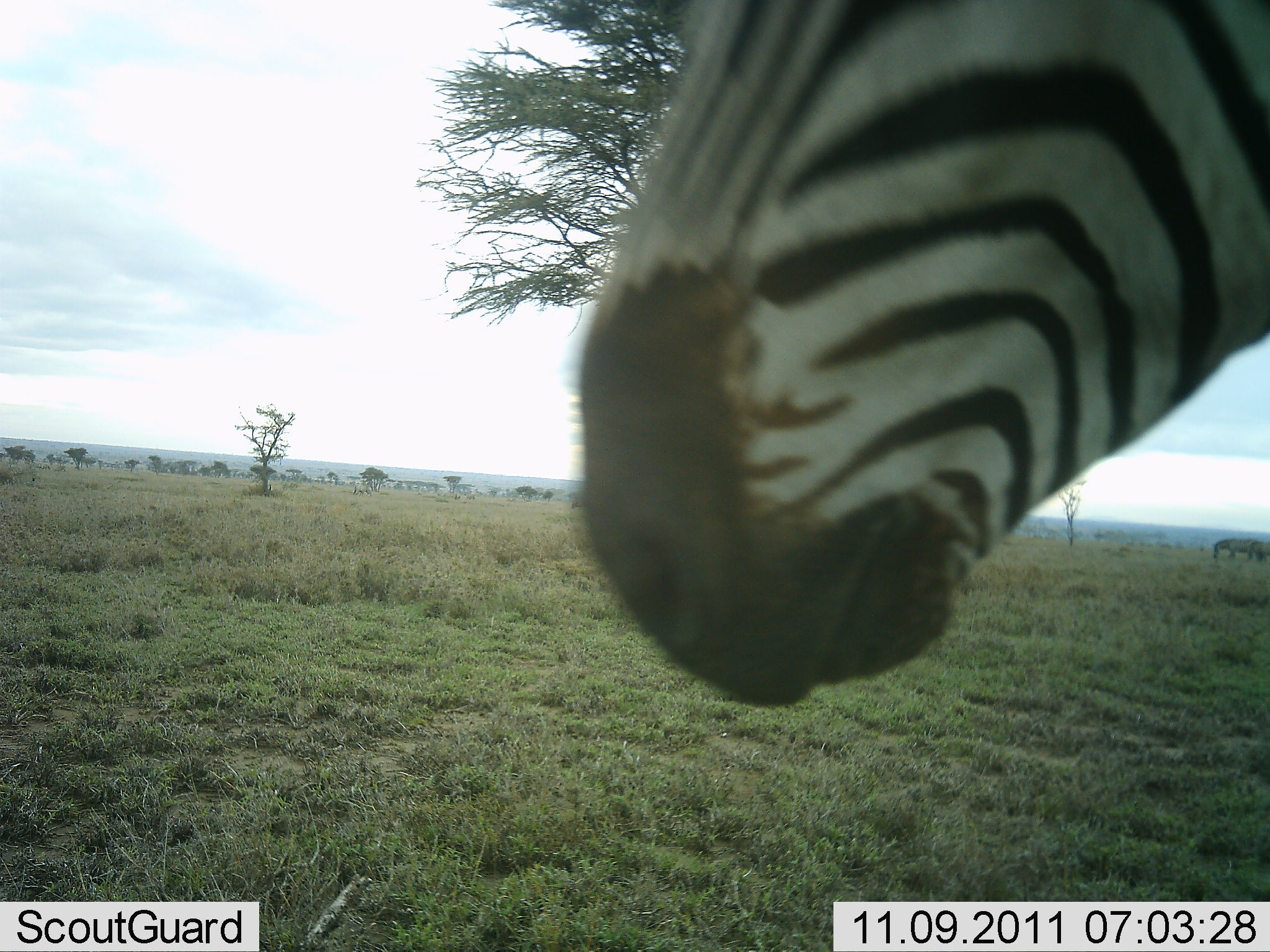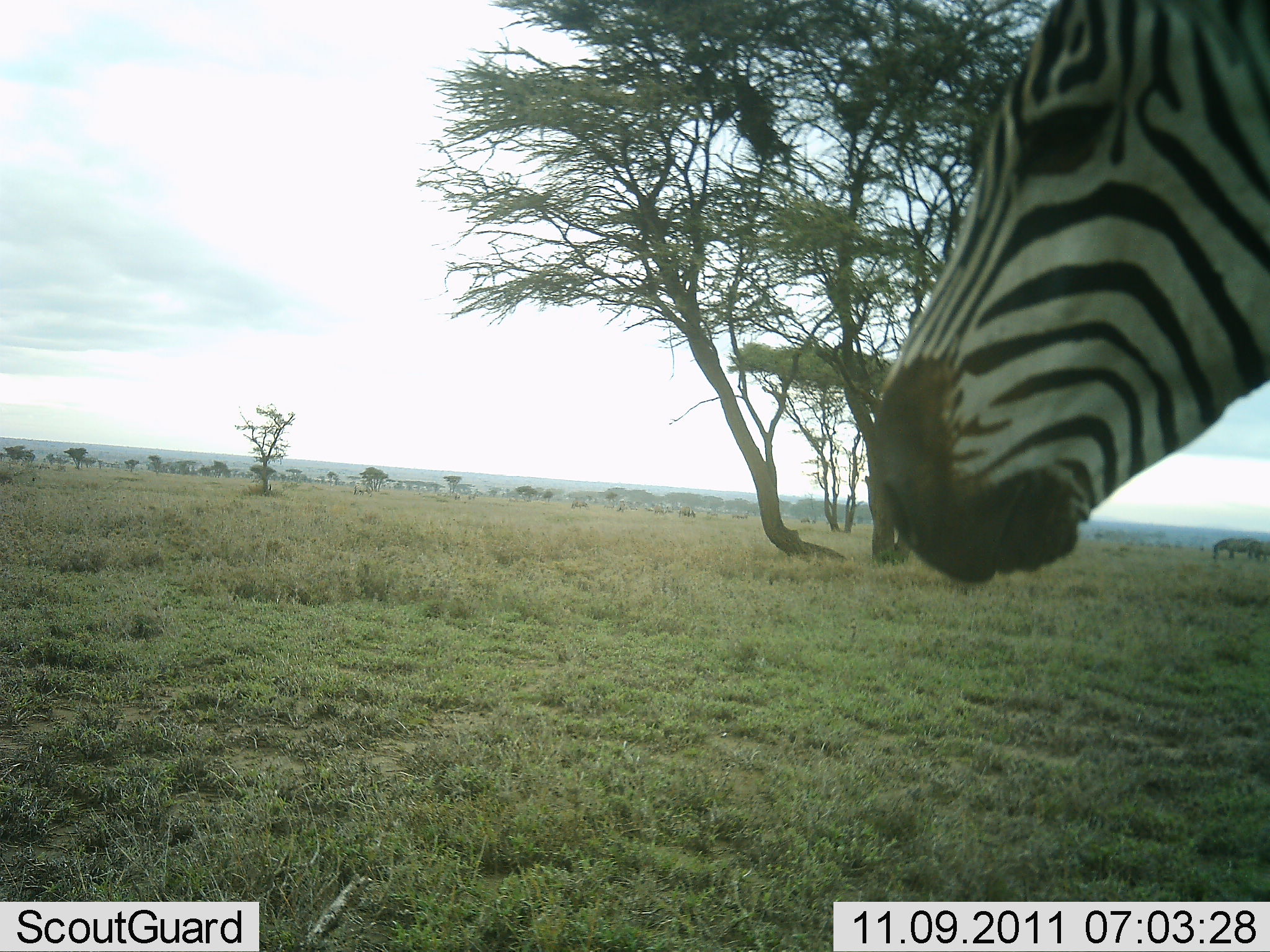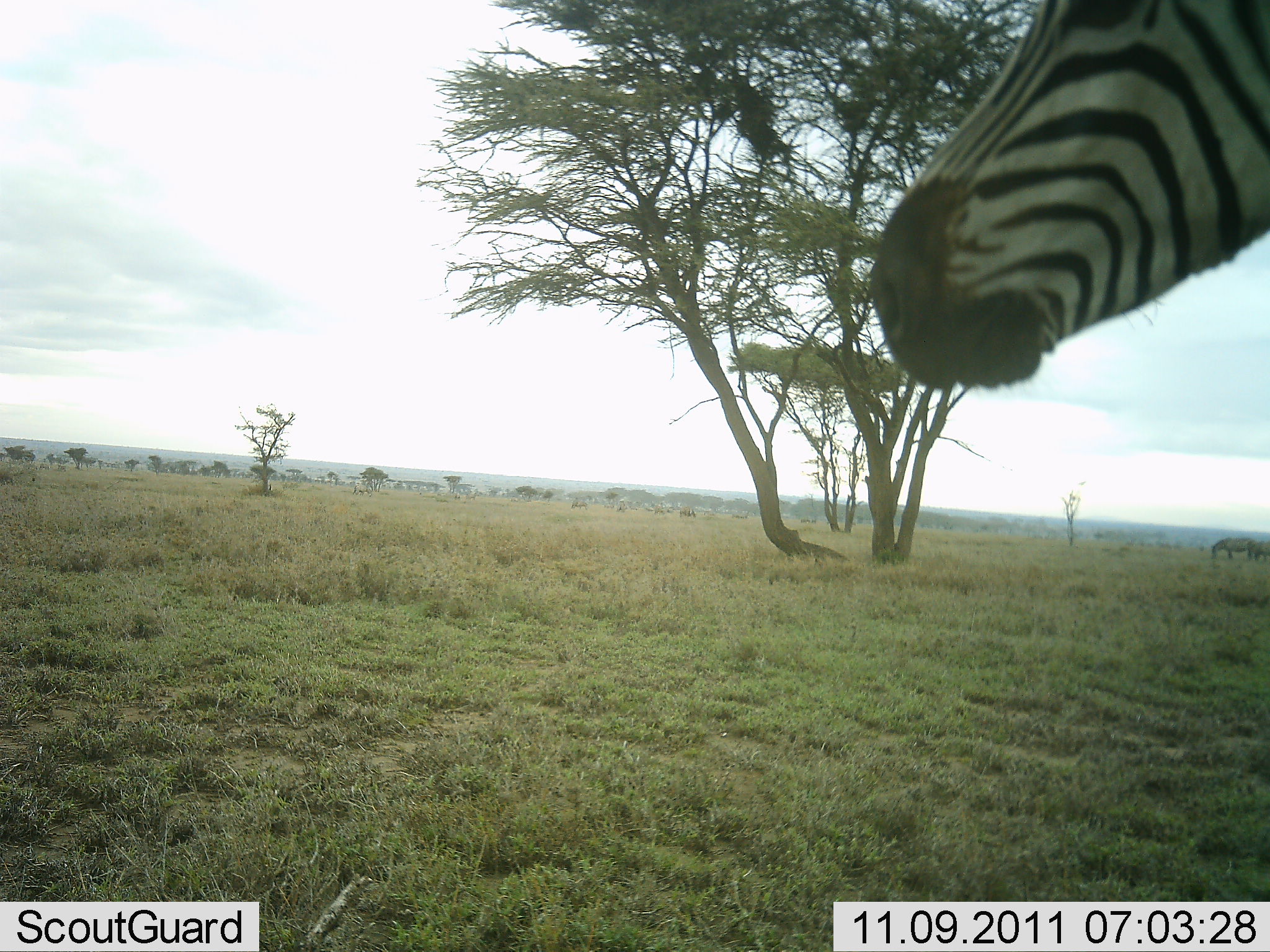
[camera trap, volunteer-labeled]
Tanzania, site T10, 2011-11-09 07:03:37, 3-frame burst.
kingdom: Animalia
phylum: Chordata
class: Mammalia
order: Perissodactyla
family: Equidae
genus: Equus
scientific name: Equus quagga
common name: plains zebra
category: zebra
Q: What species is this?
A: Zebra (plains zebra) (Equus quagga).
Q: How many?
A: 1.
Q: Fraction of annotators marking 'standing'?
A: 91%.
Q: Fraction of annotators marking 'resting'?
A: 0%.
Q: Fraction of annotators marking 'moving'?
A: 18%.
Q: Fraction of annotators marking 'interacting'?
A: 0%.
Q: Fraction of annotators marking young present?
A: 0%.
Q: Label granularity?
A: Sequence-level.